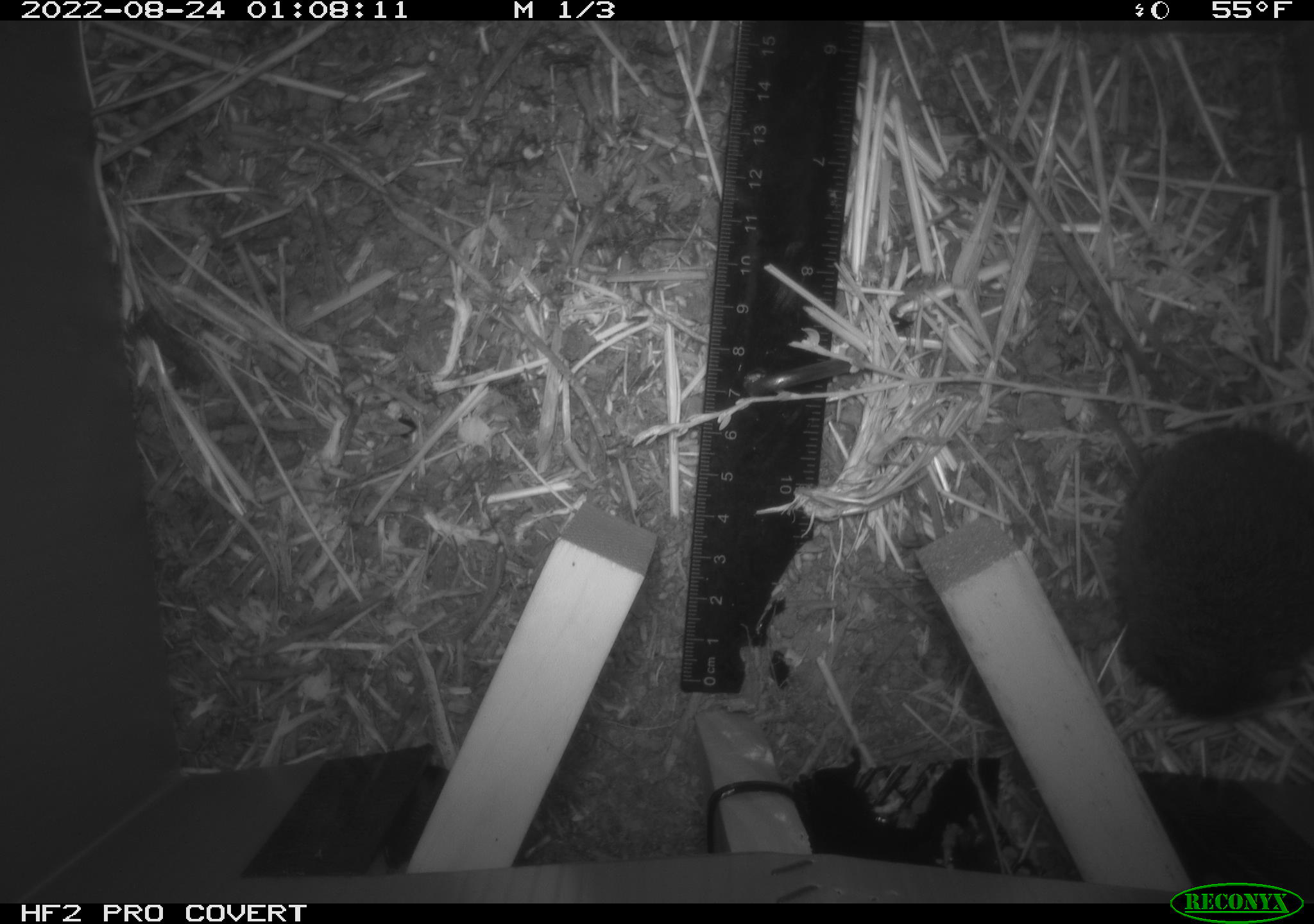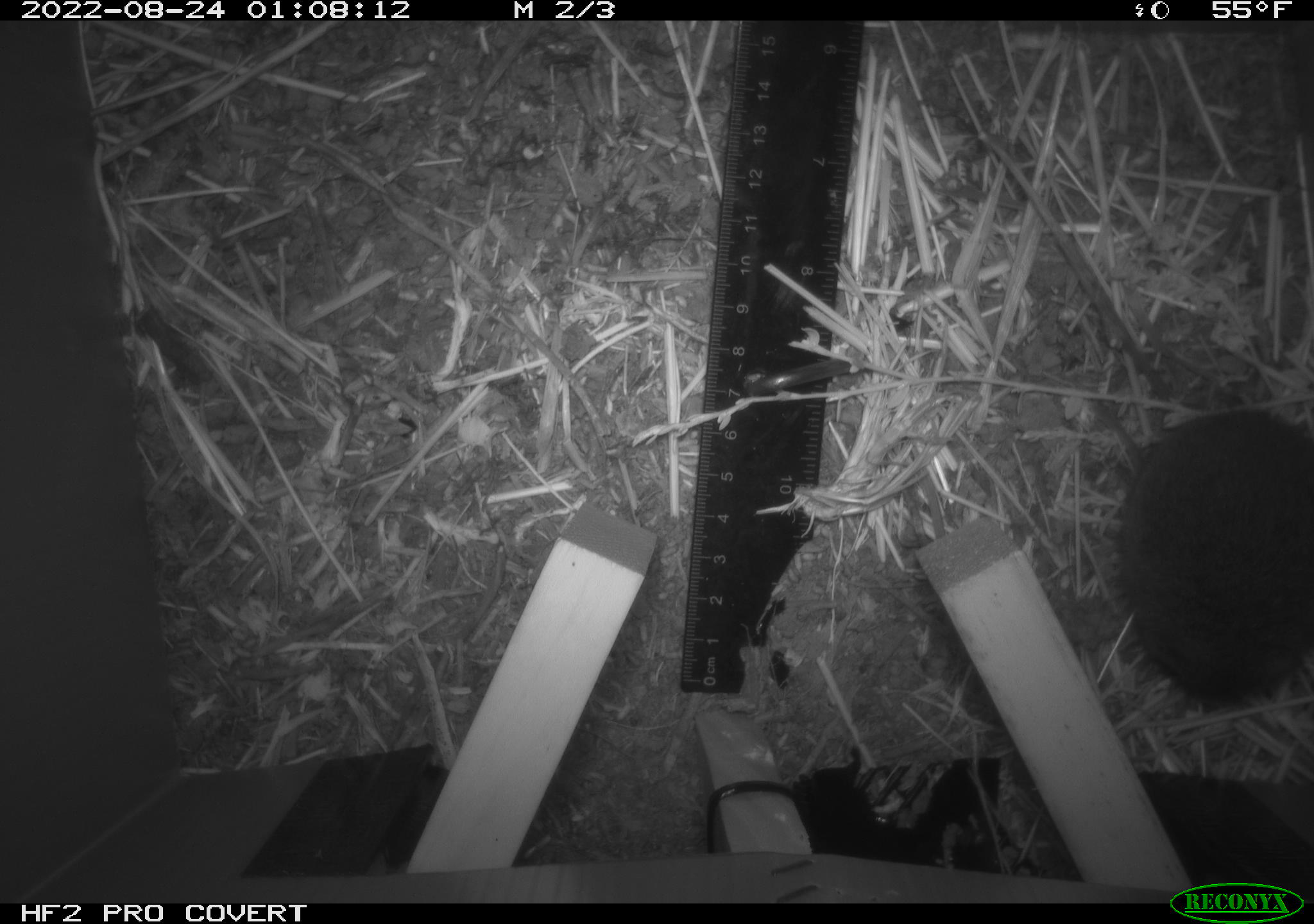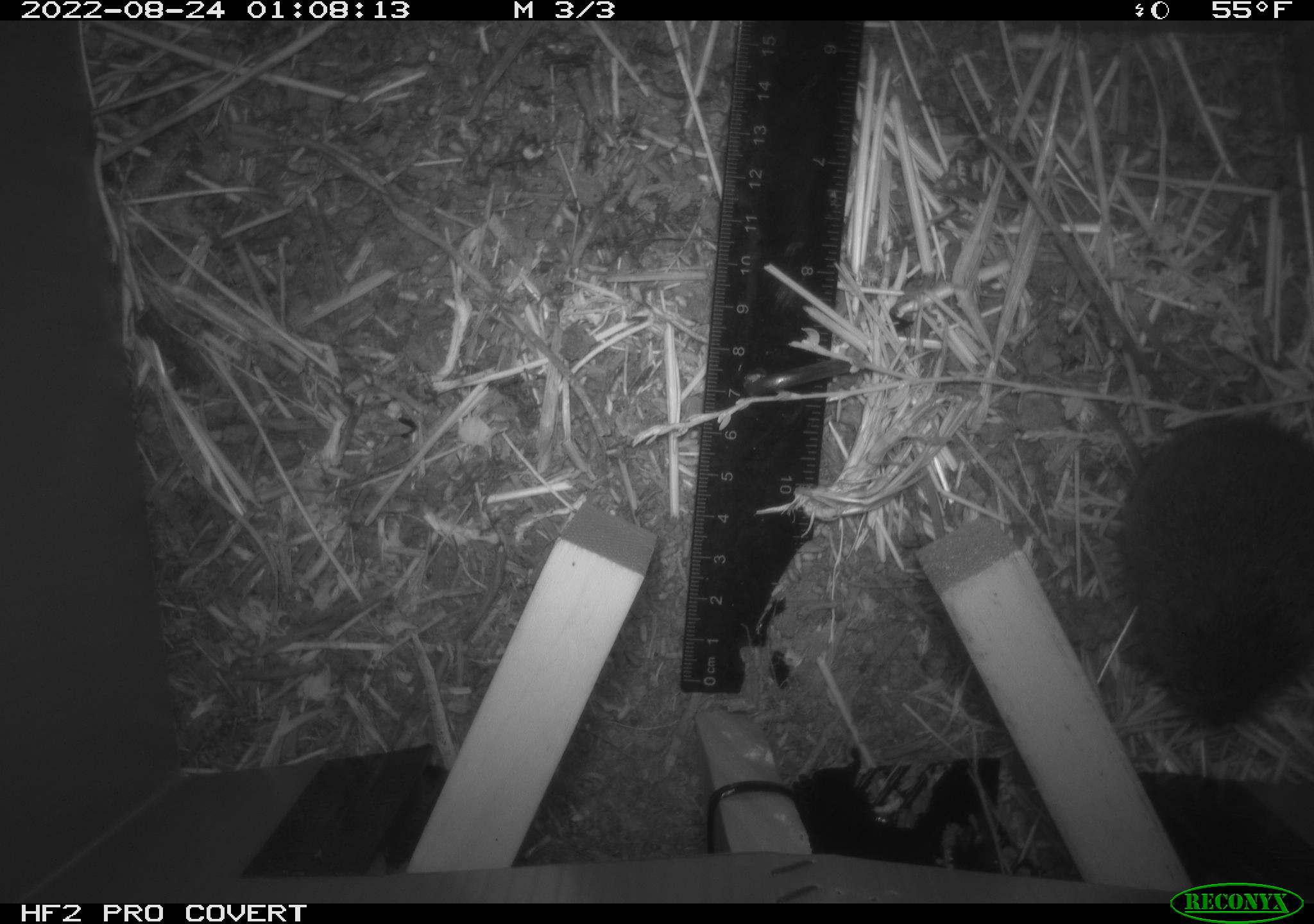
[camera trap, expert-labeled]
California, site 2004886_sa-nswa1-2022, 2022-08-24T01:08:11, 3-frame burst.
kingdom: Animalia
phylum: Chordata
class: Mammalia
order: Rodentia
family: Cricetidae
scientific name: Cricetidae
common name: hamsters, voles, lemmings, and allies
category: cricetidae family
Cricetidae family (hamsters, voles, lemmings, and allies) (Cricetidae).